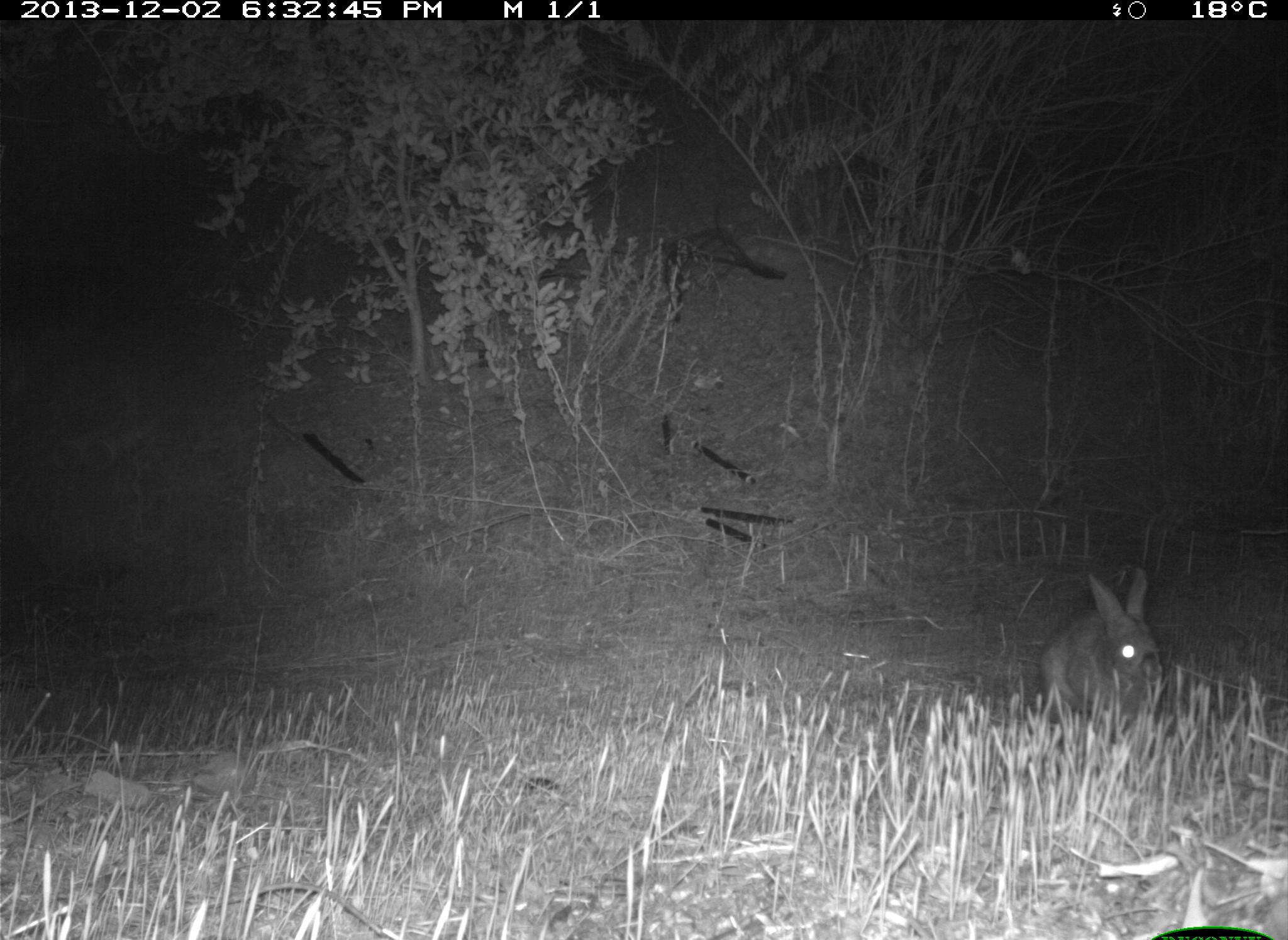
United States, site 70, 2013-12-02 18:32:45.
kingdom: Animalia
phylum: Chordata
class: Mammalia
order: Lagomorpha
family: Leporidae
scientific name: Leporidae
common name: rabbits and hares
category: rabbit